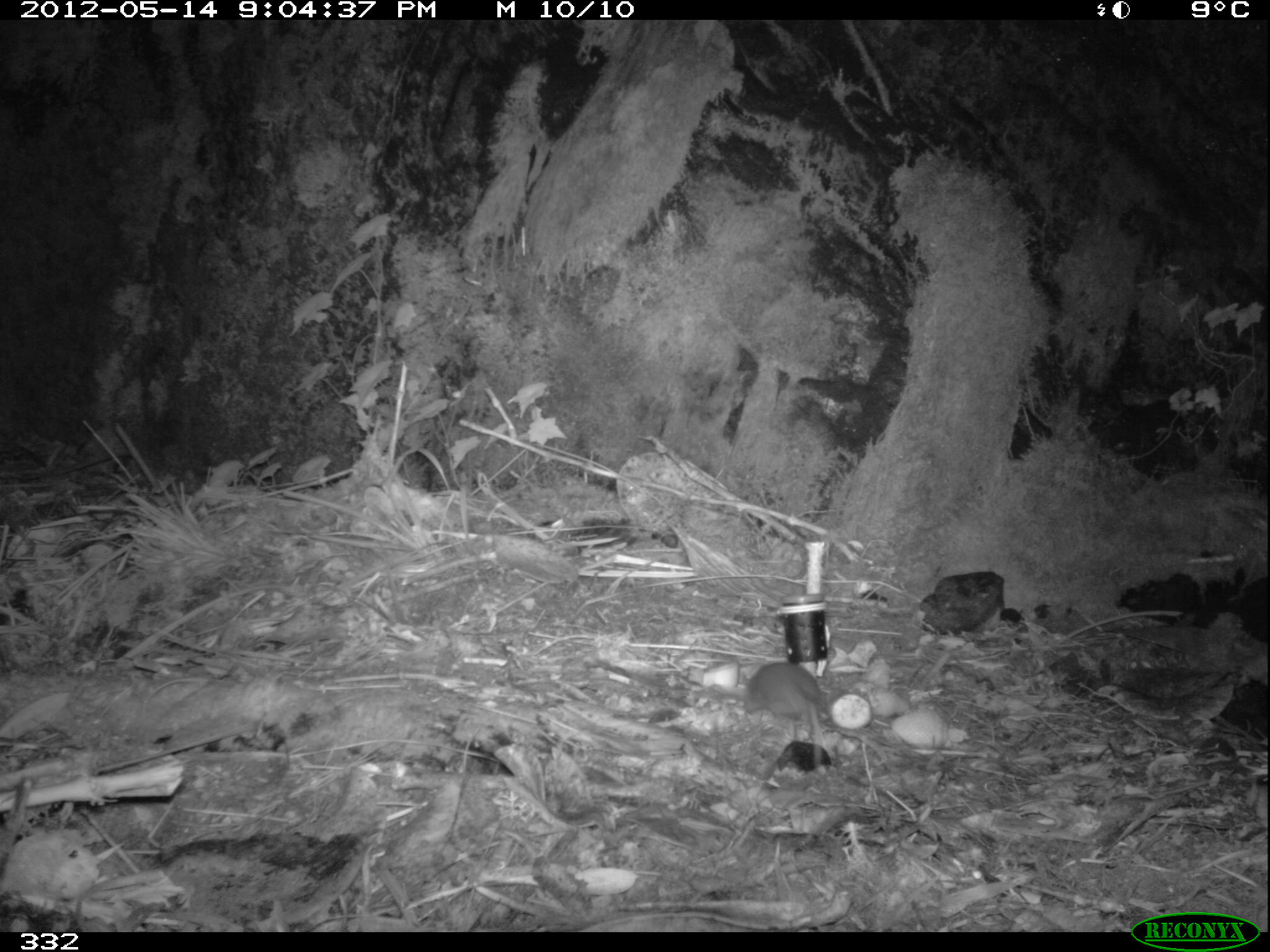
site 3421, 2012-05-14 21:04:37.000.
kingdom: Animalia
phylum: Chordata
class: Mammalia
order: Rodentia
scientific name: Rodentia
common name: rodents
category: unknown rodent